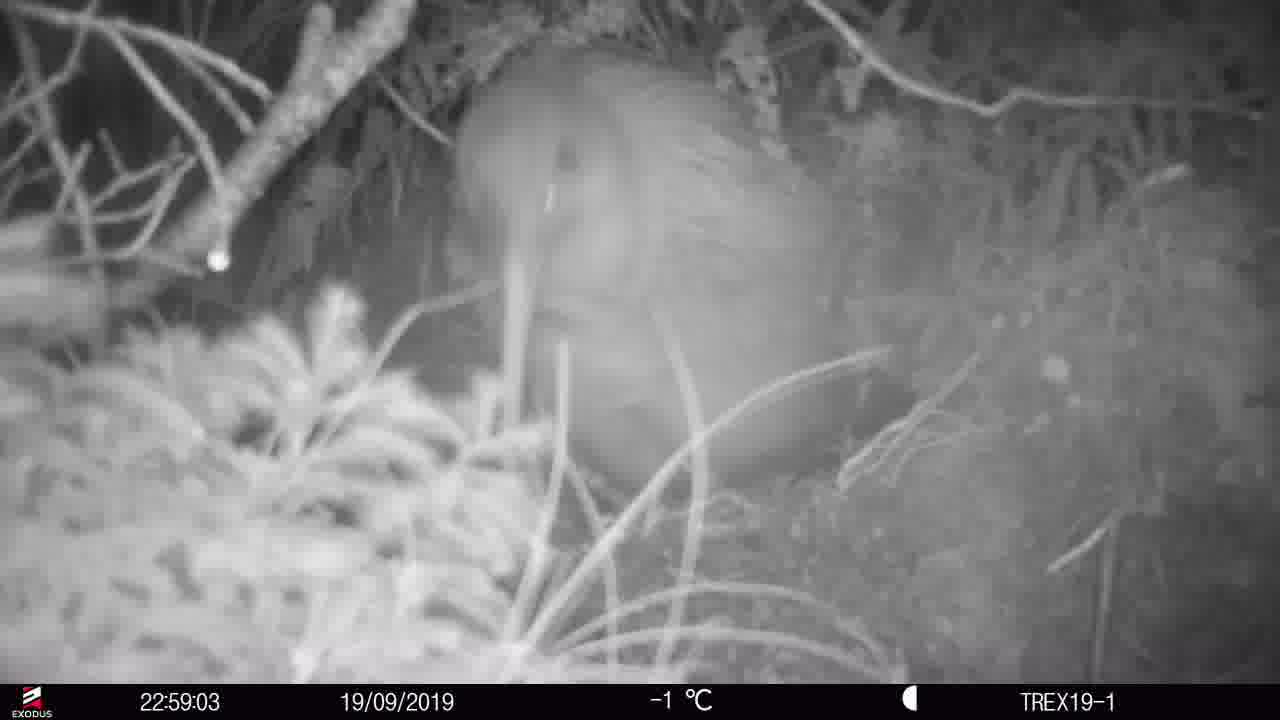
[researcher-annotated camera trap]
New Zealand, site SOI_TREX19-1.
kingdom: Animalia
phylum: Chordata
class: Aves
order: Apterygiformes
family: Apterygidae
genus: Apteryx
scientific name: Apteryx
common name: kiwi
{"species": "kiwi (Apteryx)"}